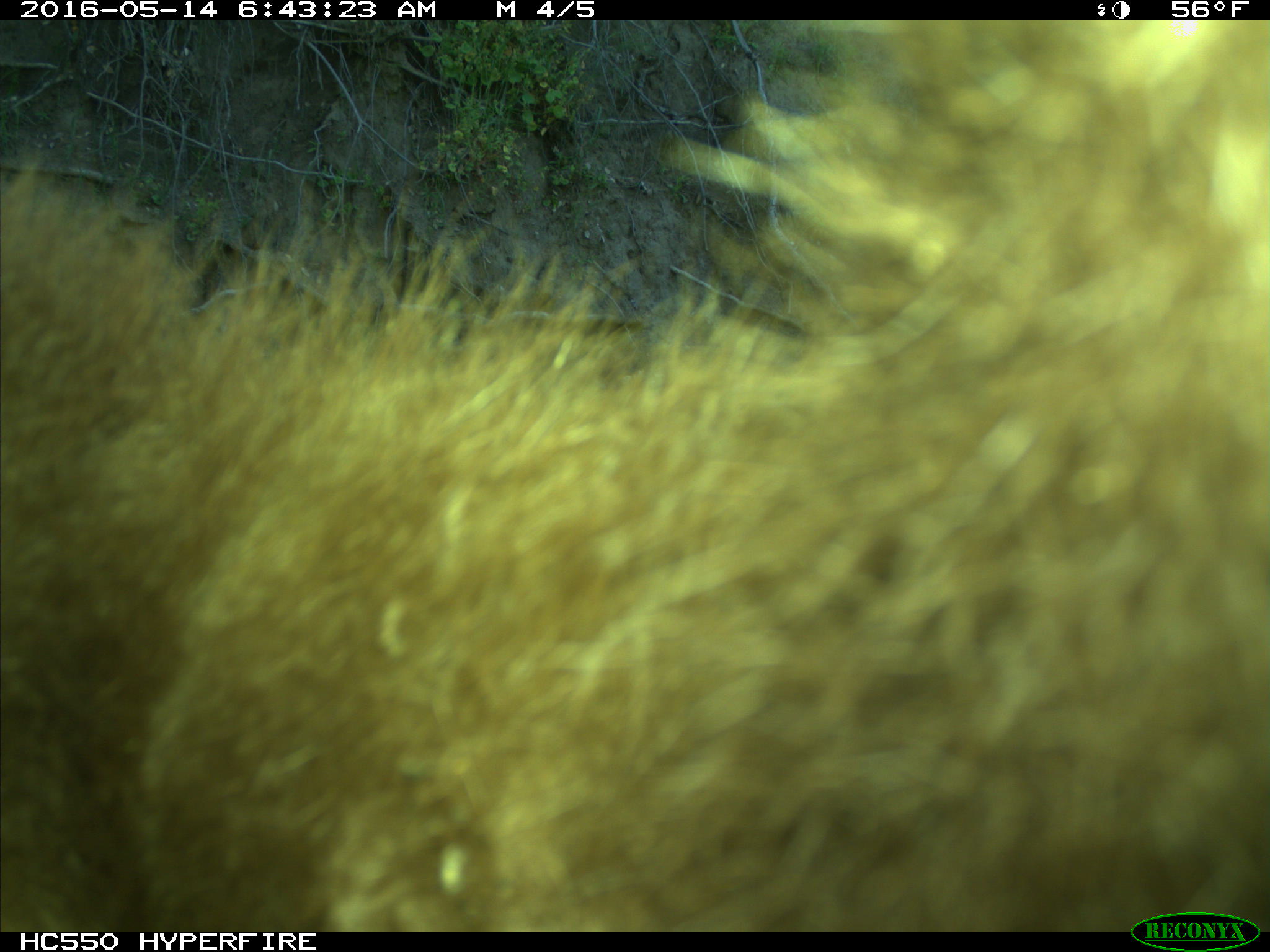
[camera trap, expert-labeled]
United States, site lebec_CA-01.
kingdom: Animalia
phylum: Chordata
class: Mammalia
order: Carnivora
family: Ursidae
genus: Ursus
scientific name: Ursus americanus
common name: american black bear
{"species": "Ursus americanus (american black bear)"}